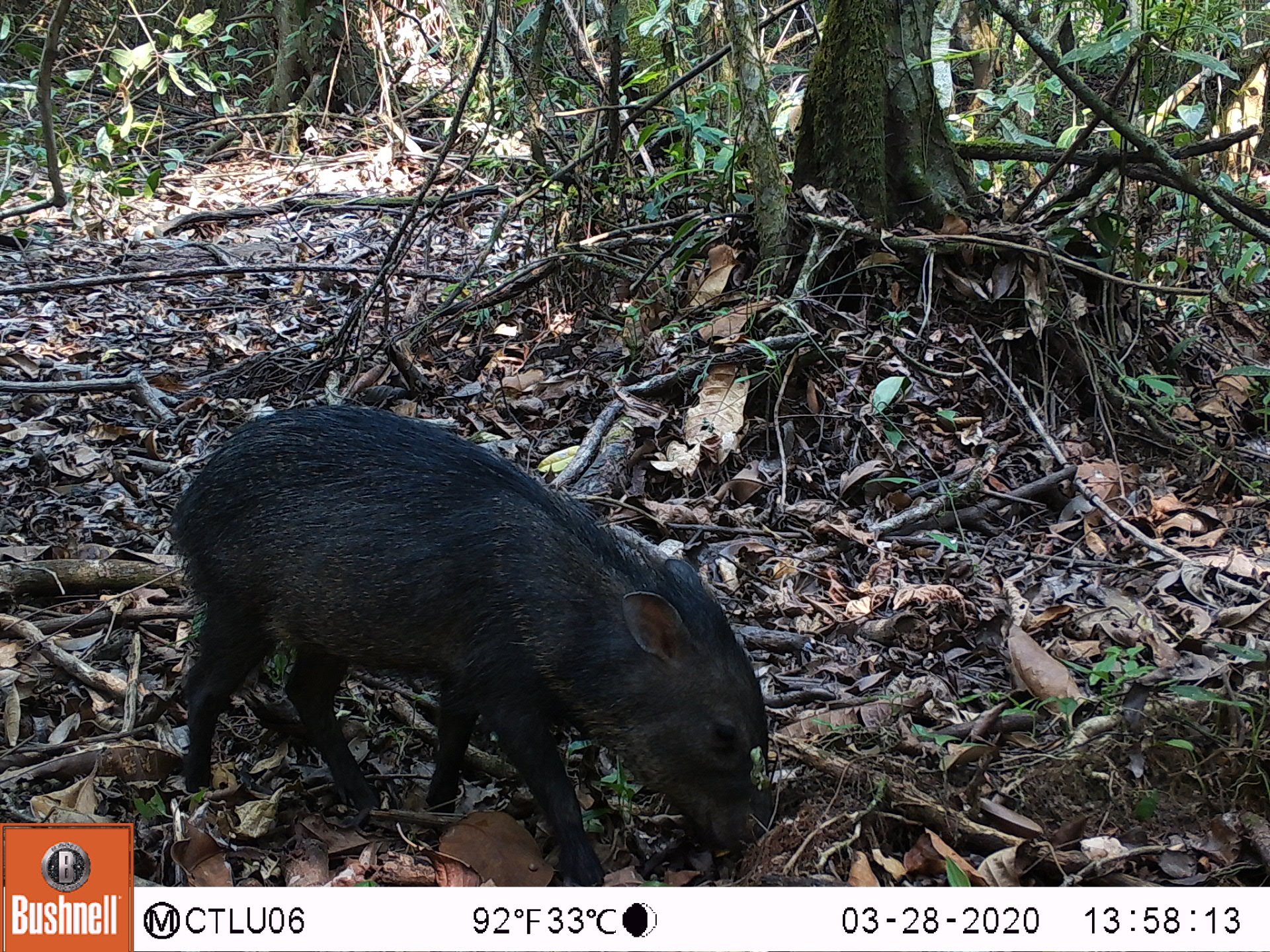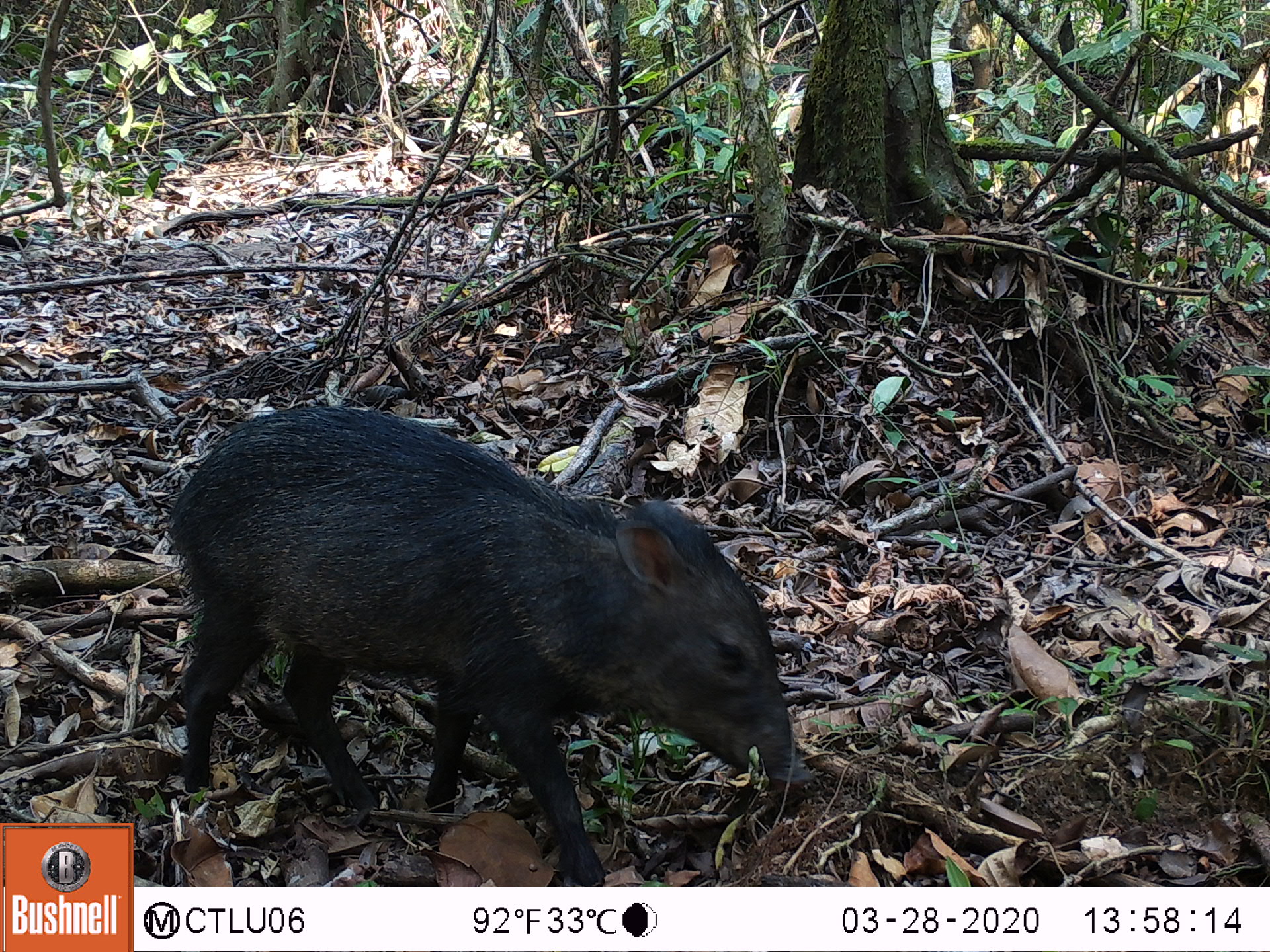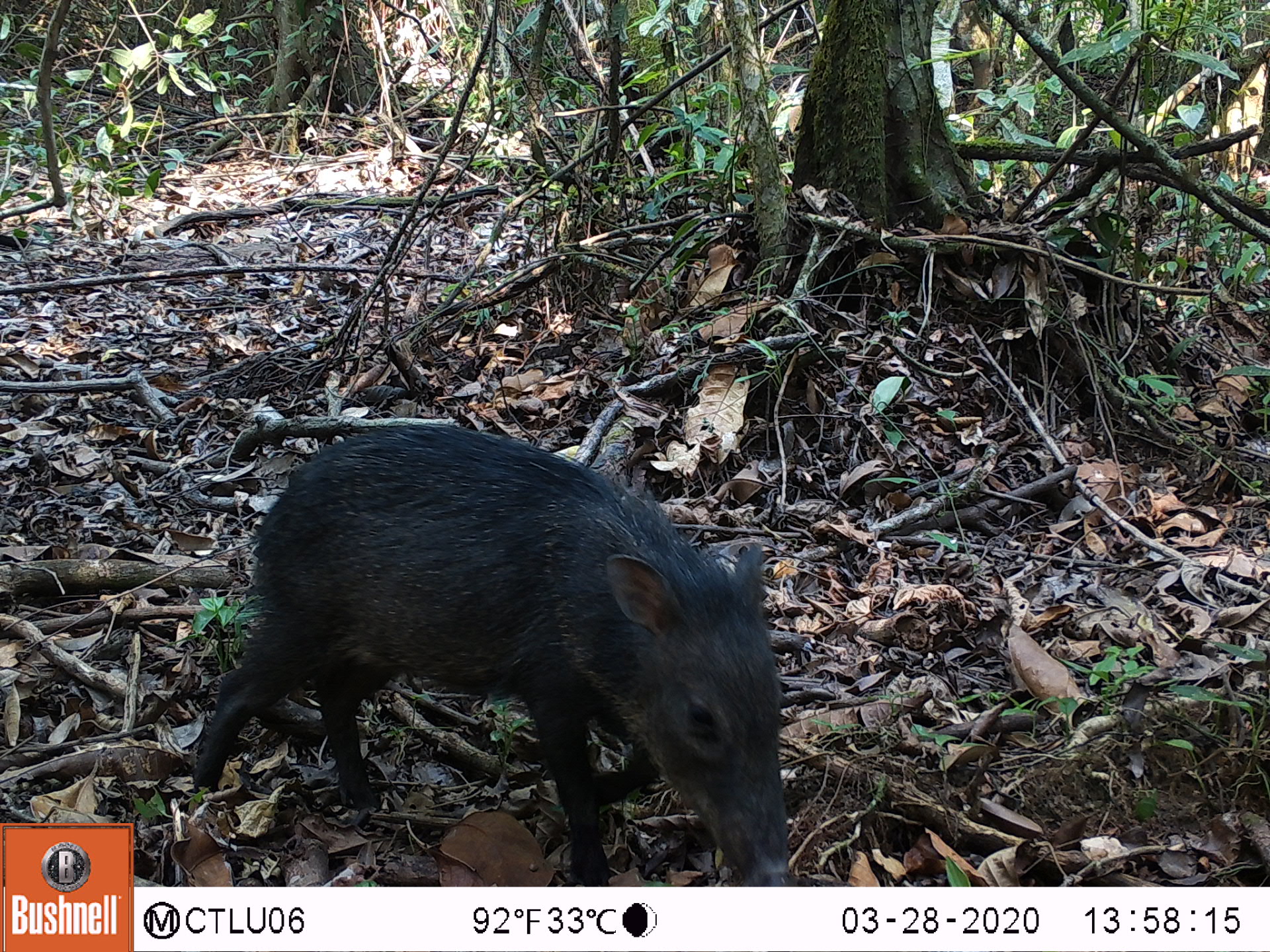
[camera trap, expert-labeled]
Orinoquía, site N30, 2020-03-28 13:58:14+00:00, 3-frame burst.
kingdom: Animalia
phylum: Chordata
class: Mammalia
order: Artiodactyla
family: Tayassuidae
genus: Pecari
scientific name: Pecari tajacu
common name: collared peccary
Collared peccary (Pecari tajacu).